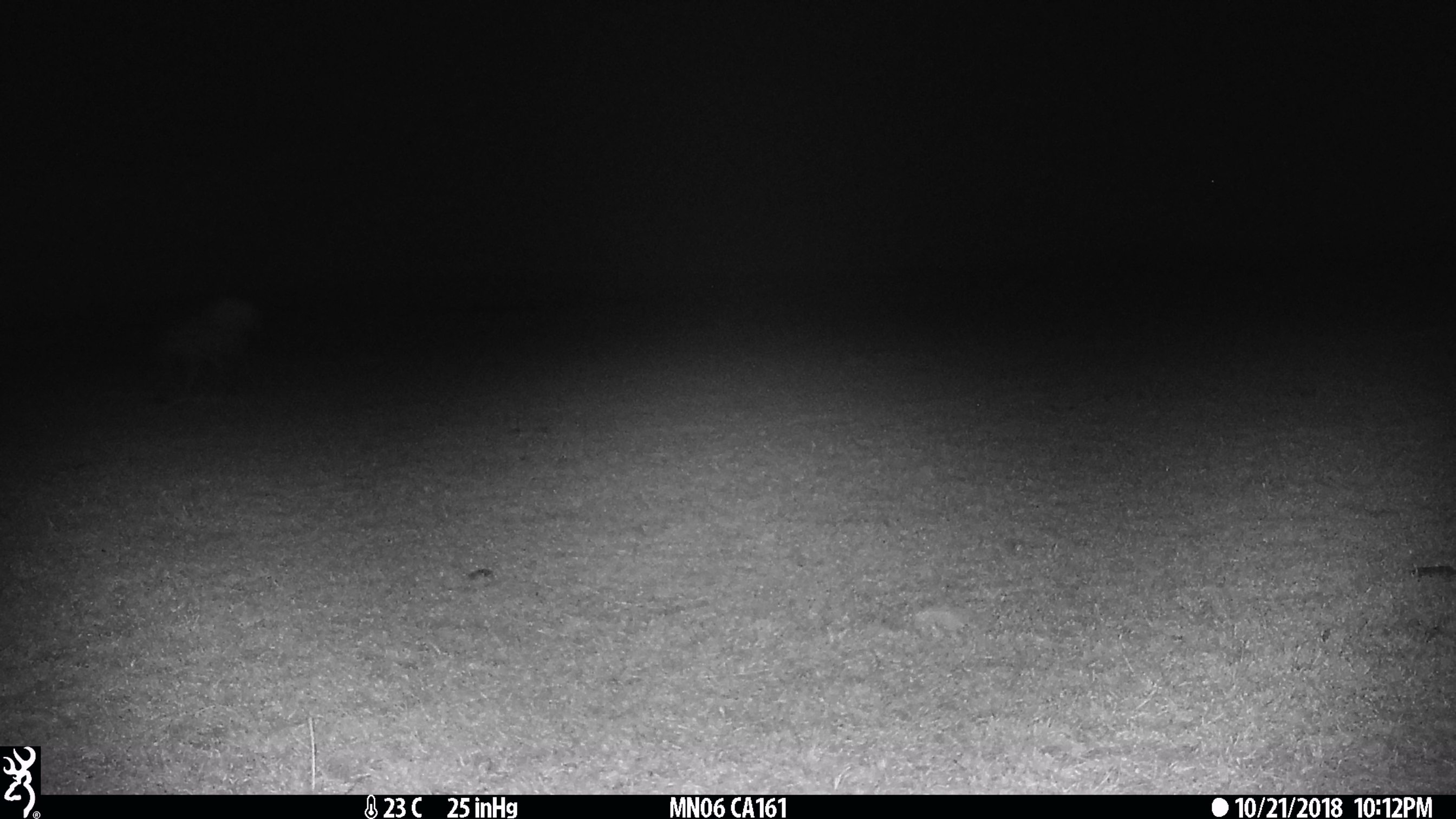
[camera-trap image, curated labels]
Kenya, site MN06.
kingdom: Animalia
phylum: Chordata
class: Mammalia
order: Carnivora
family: Hyaenidae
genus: Crocuta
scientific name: Crocuta crocuta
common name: spotted hyena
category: hyena spotted